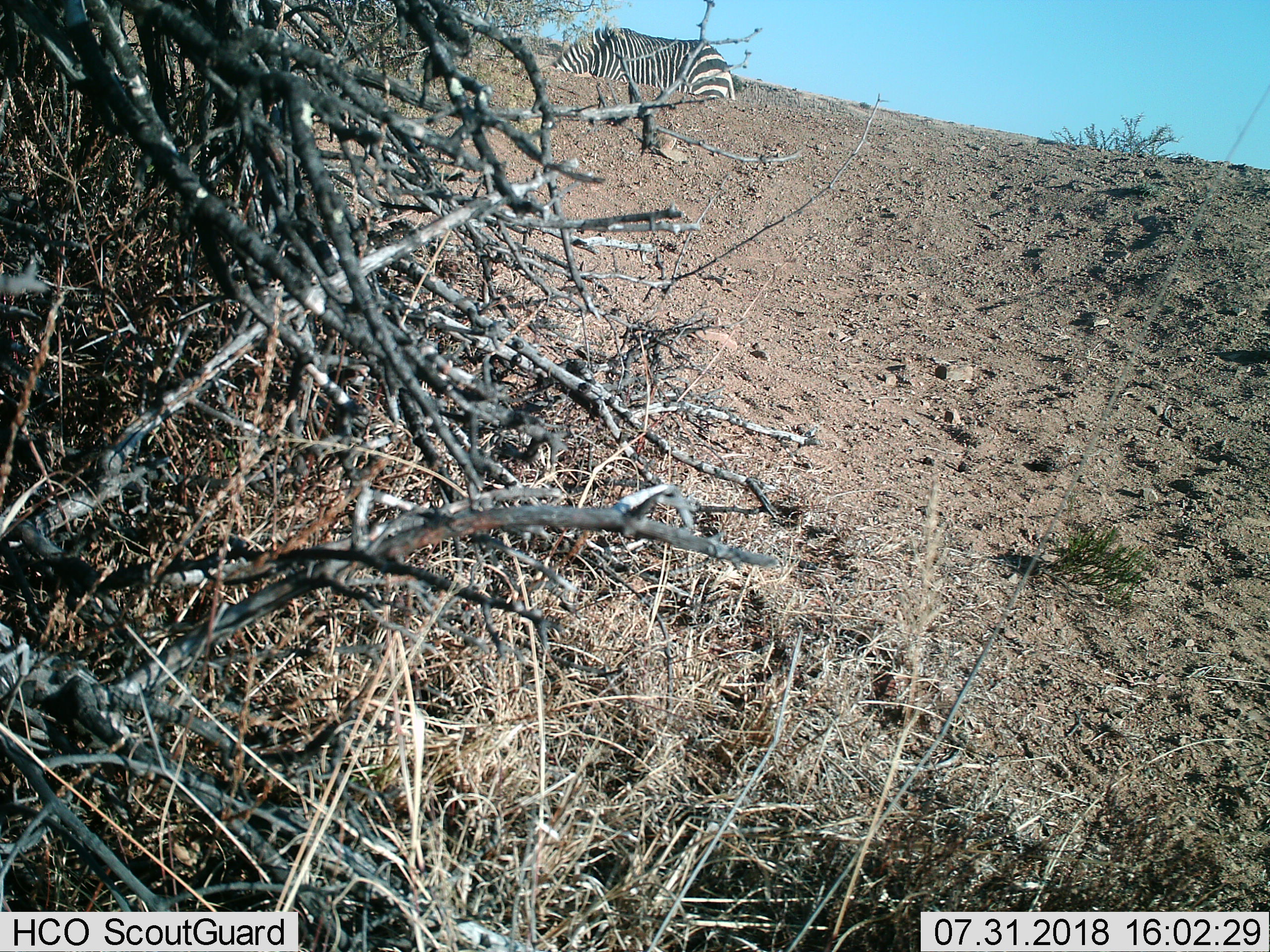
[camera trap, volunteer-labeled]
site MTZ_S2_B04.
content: unidentified animal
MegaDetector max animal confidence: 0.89